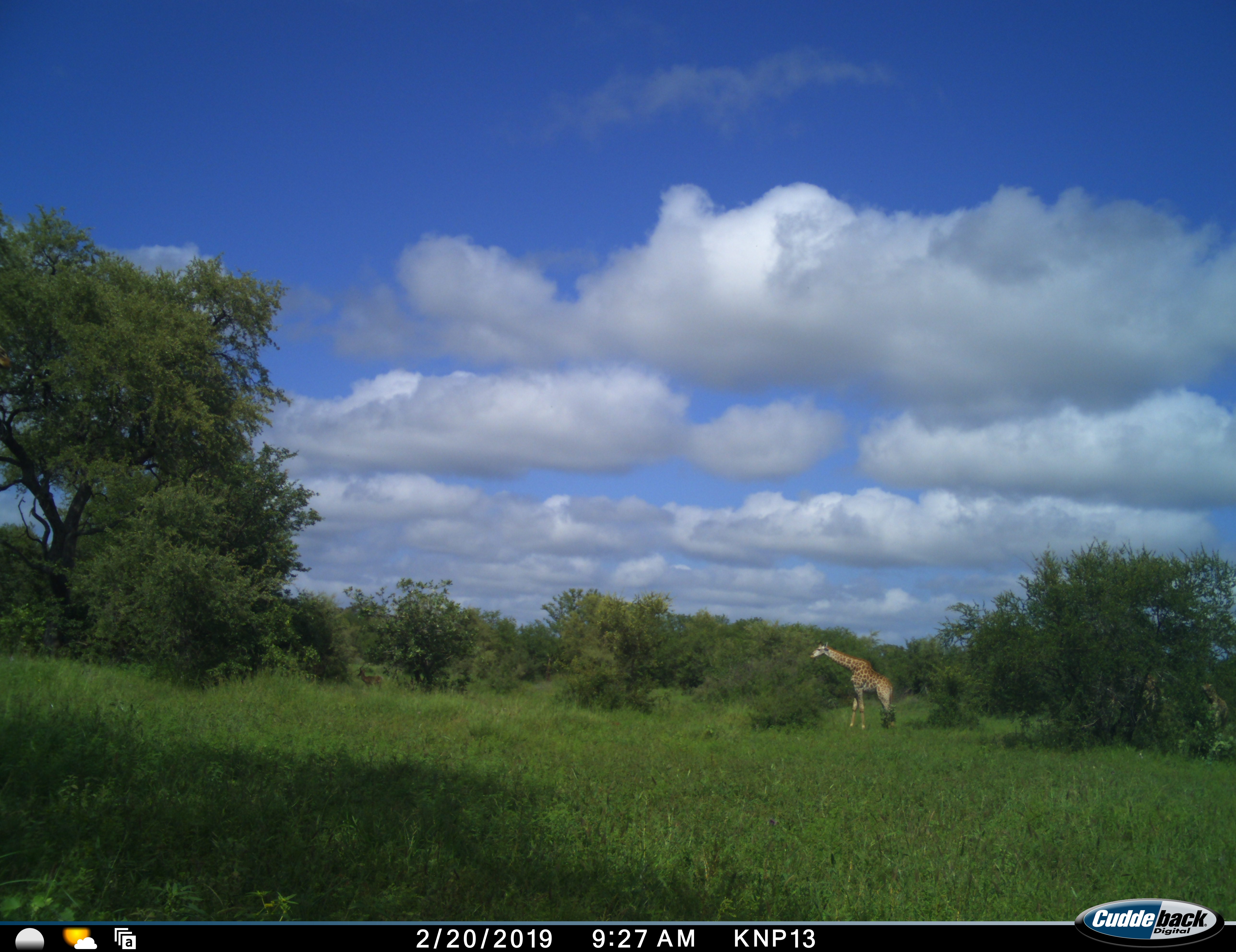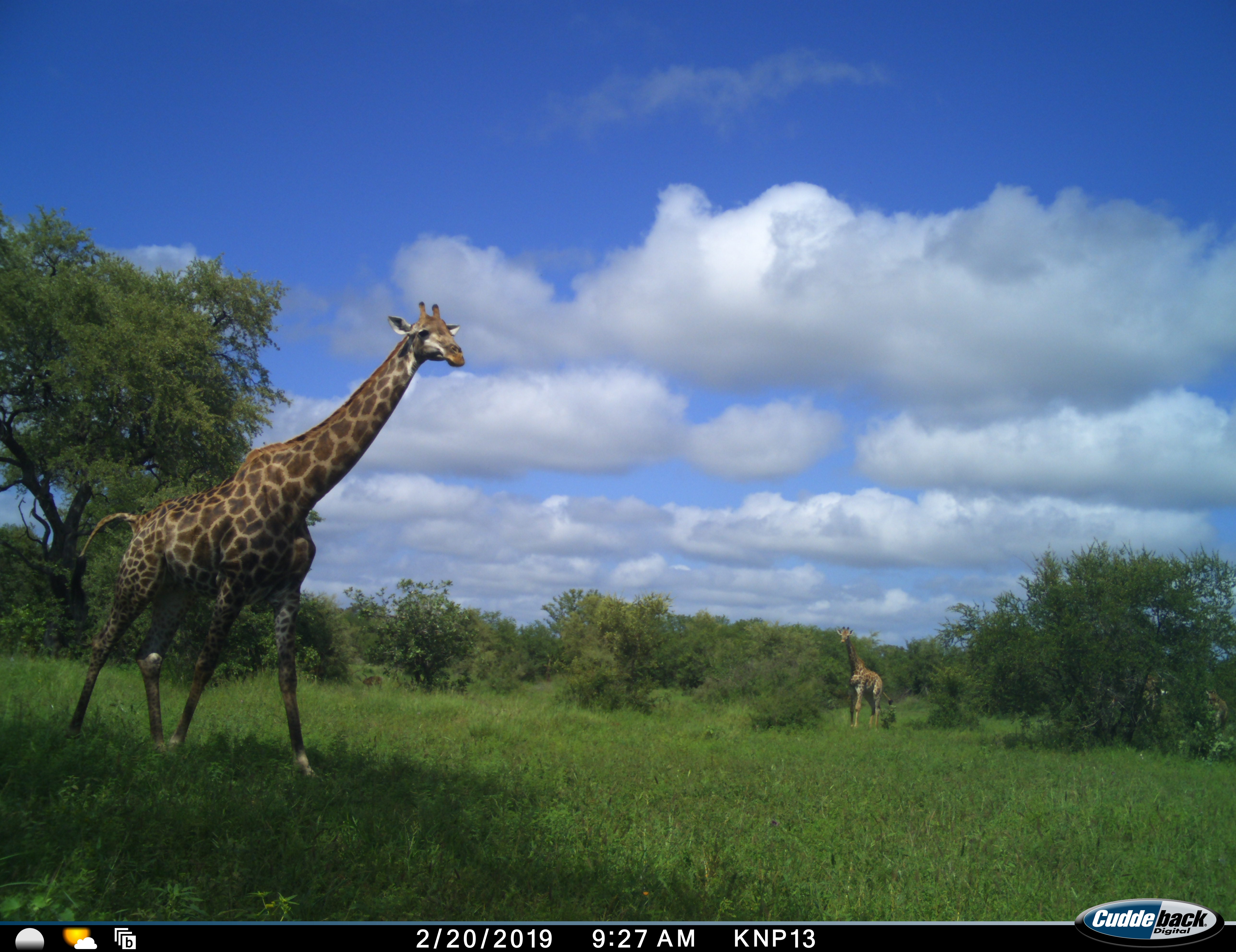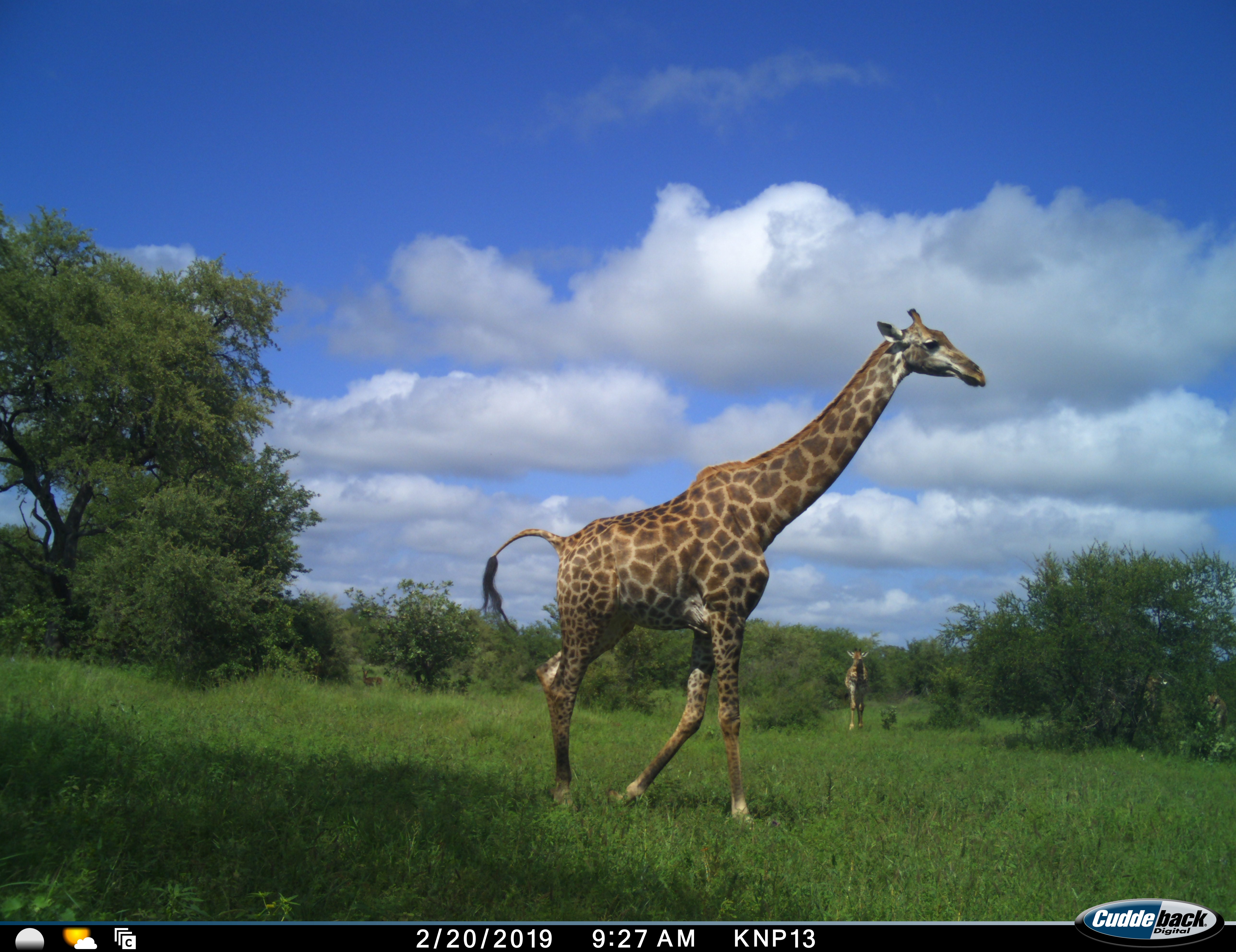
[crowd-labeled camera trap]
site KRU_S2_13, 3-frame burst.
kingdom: Animalia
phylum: Chordata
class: Mammalia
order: Artiodactyla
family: Giraffidae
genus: Giraffa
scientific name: Giraffa camelopardalis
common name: giraffe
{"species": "giraffe (Giraffa camelopardalis)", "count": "2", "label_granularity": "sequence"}